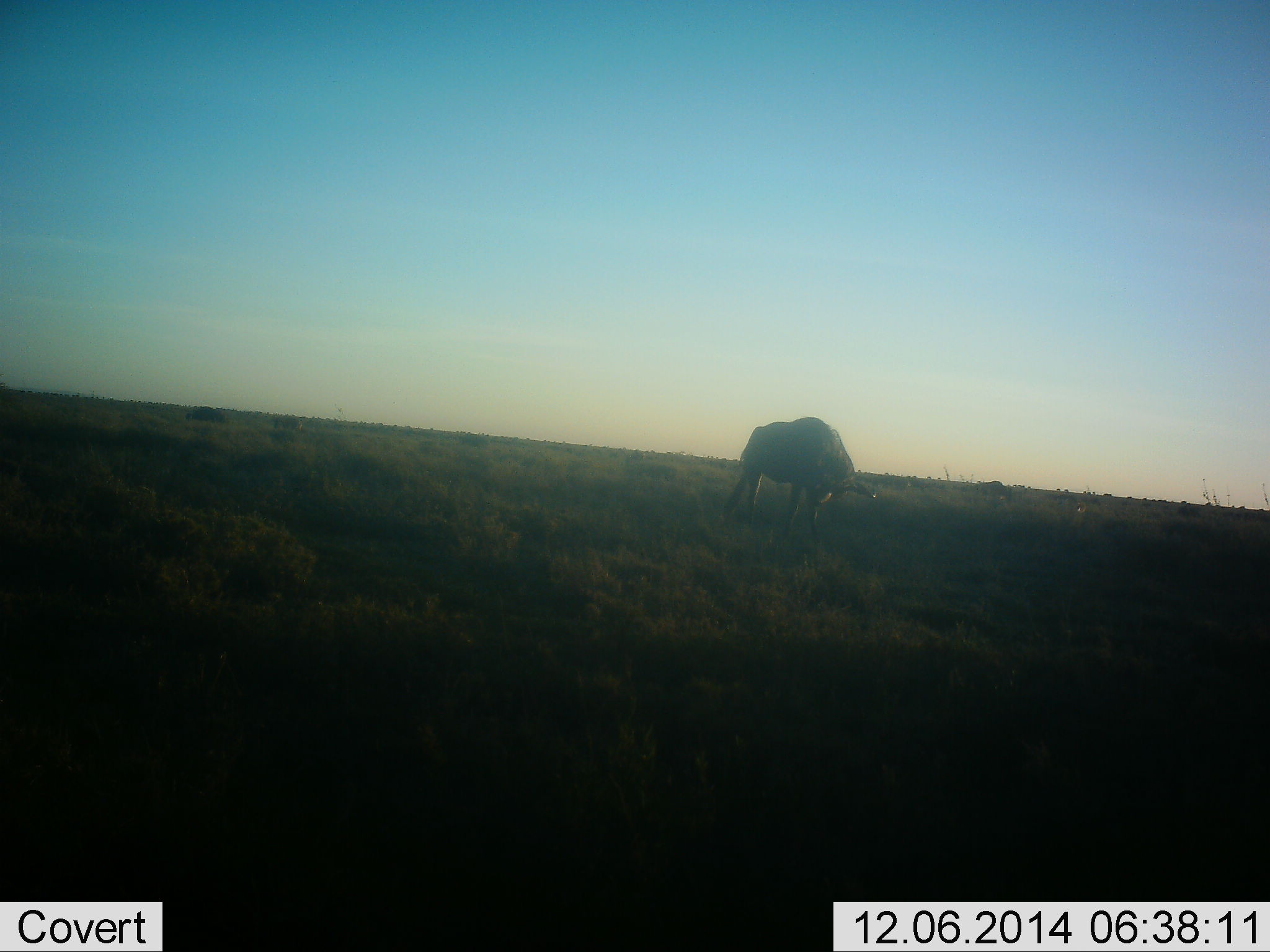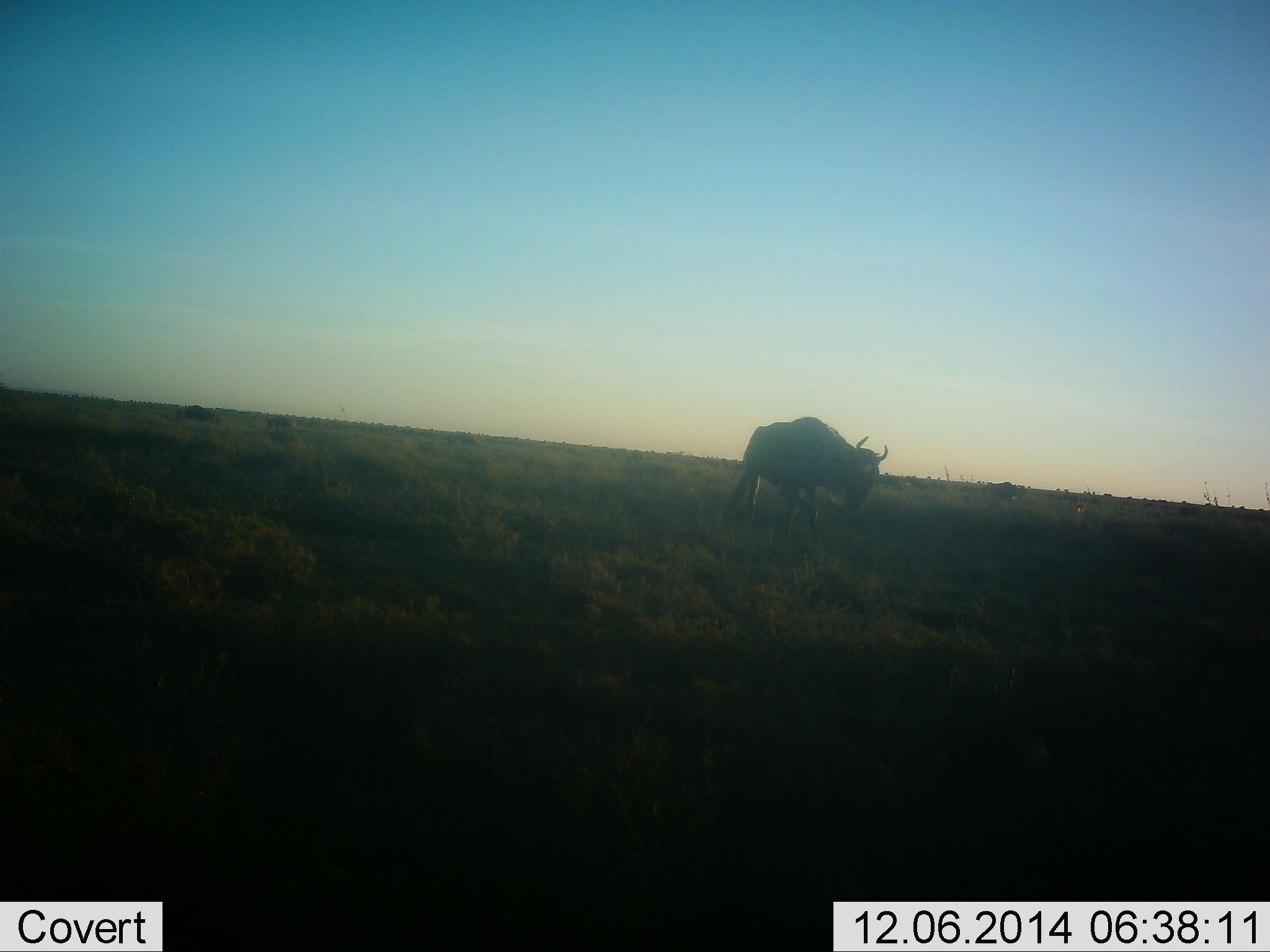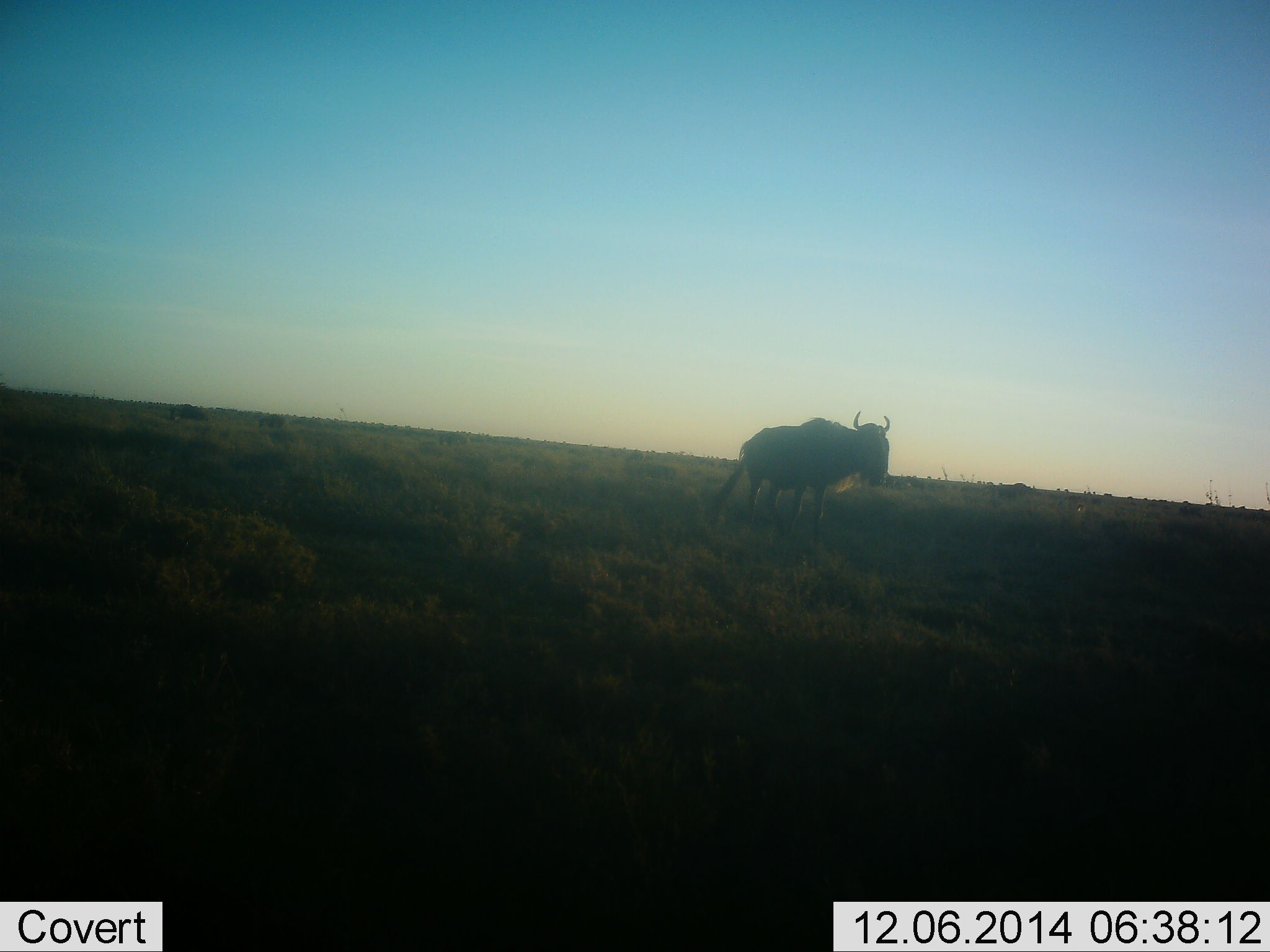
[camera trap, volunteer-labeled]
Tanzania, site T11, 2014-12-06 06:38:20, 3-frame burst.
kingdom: Animalia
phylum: Chordata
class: Mammalia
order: Artiodactyla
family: Bovidae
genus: Connochaetes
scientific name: Connochaetes taurinus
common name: blue wildebeest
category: wildebeest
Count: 1.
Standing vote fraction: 70%.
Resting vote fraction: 0%.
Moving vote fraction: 50%.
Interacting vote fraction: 0%.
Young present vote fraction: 0%.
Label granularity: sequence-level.